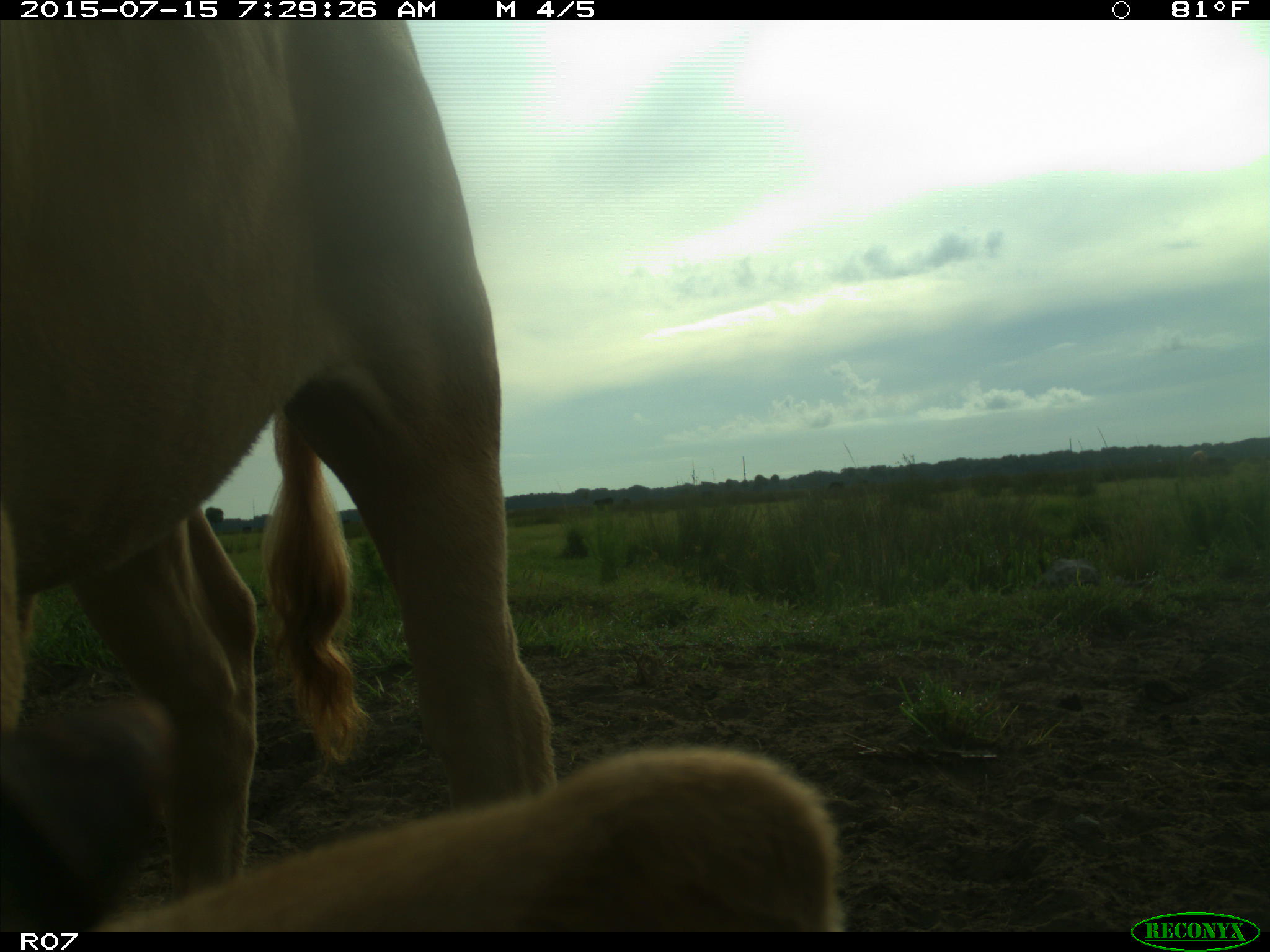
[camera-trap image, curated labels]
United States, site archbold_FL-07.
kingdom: Animalia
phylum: Chordata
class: Mammalia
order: Artiodactyla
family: Bovidae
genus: Bos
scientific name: Bos taurus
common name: domestic cow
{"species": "Bos taurus (domestic cow)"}